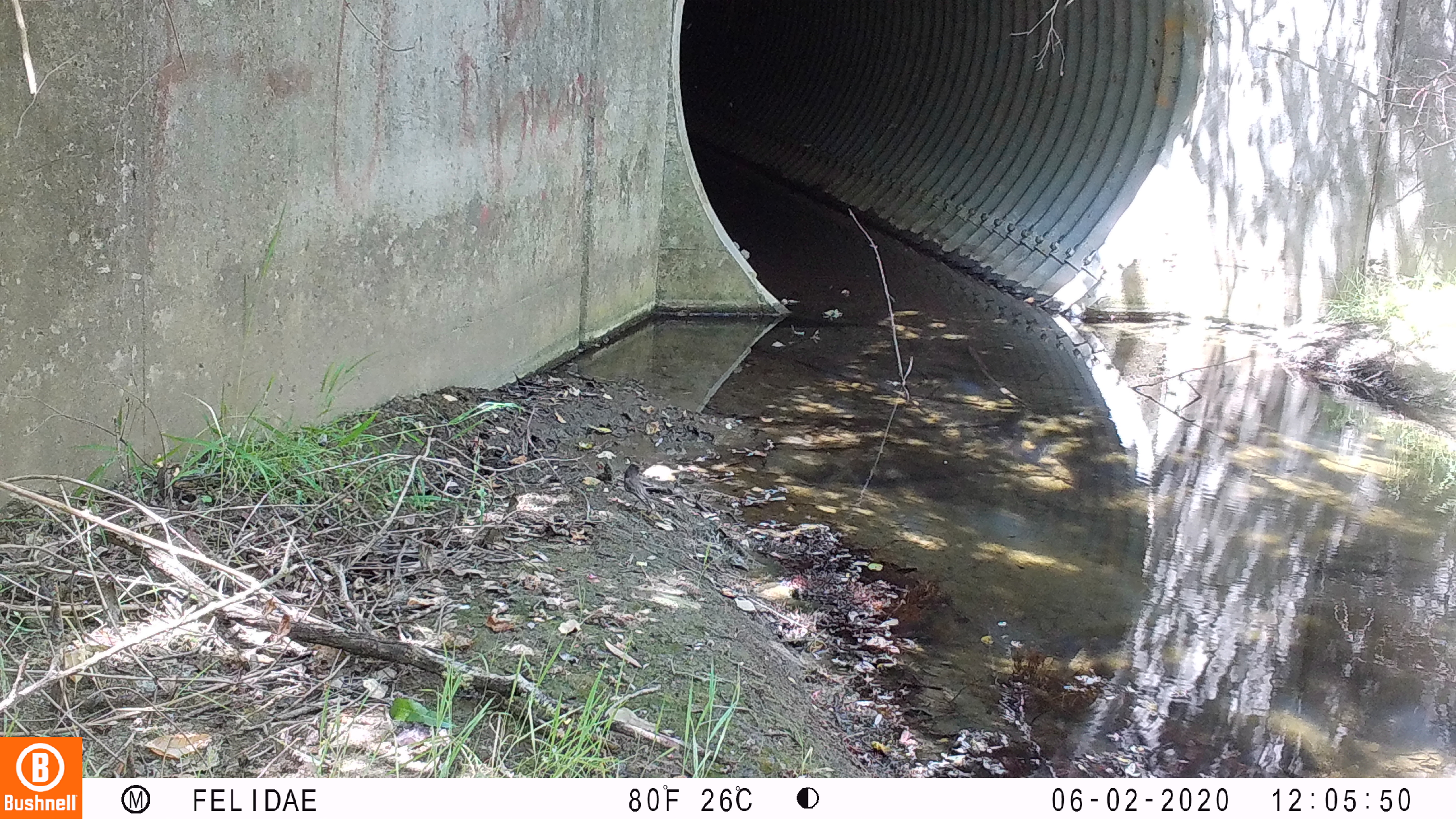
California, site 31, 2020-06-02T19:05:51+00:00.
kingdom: Animalia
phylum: Chordata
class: Aves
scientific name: Aves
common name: bird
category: unknown bird